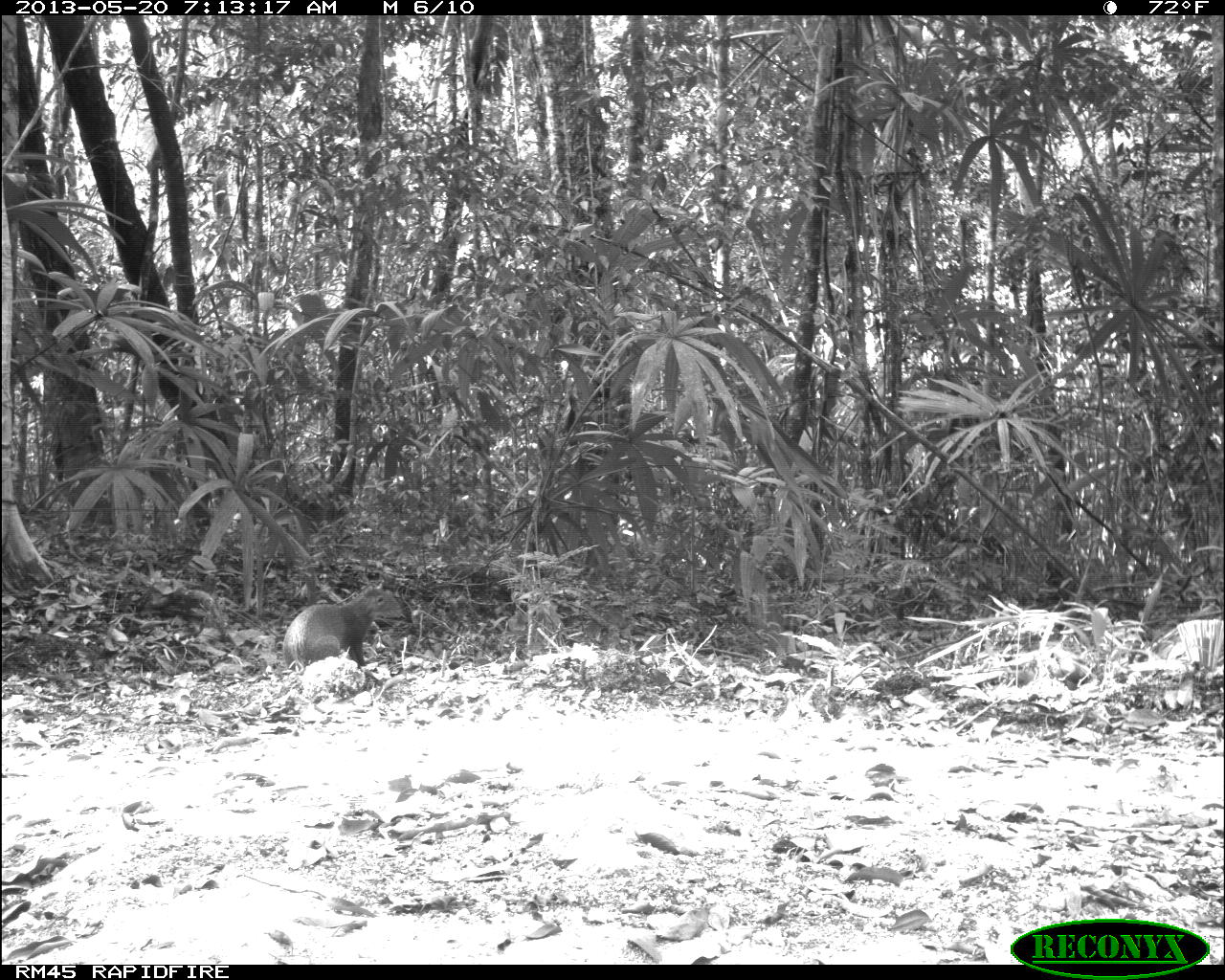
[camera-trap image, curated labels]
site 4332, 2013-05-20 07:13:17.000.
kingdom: Animalia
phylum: Chordata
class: Mammalia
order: Rodentia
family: Dasyproctidae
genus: Dasyprocta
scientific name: Dasyprocta punctata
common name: central american agouti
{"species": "Dasyprocta punctata (central american agouti)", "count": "1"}